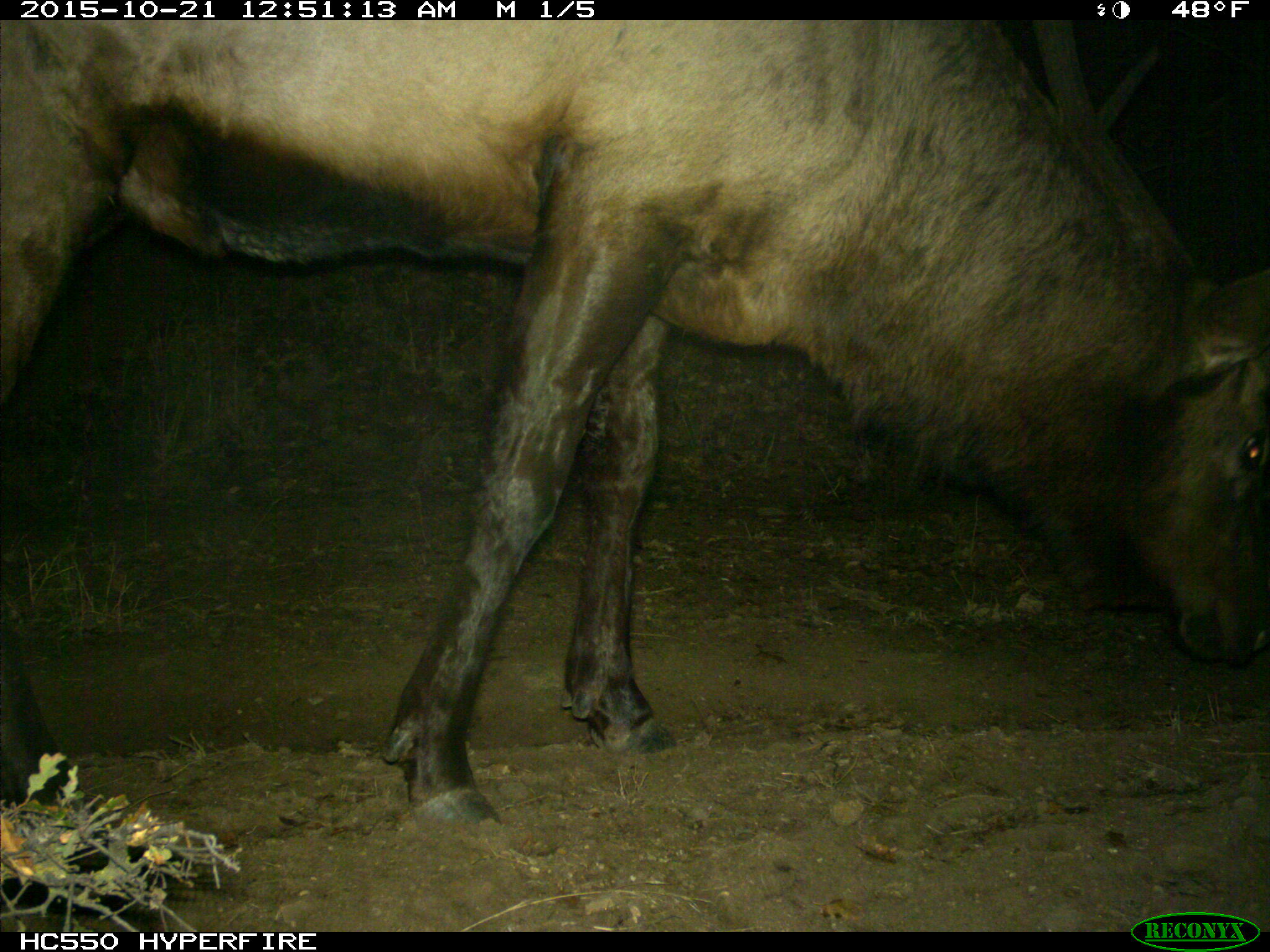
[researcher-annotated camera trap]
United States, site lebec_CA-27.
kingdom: Animalia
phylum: Chordata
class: Mammalia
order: Artiodactyla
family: Cervidae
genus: Cervus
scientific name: Cervus canadensis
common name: elk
Cervus canadensis (elk).